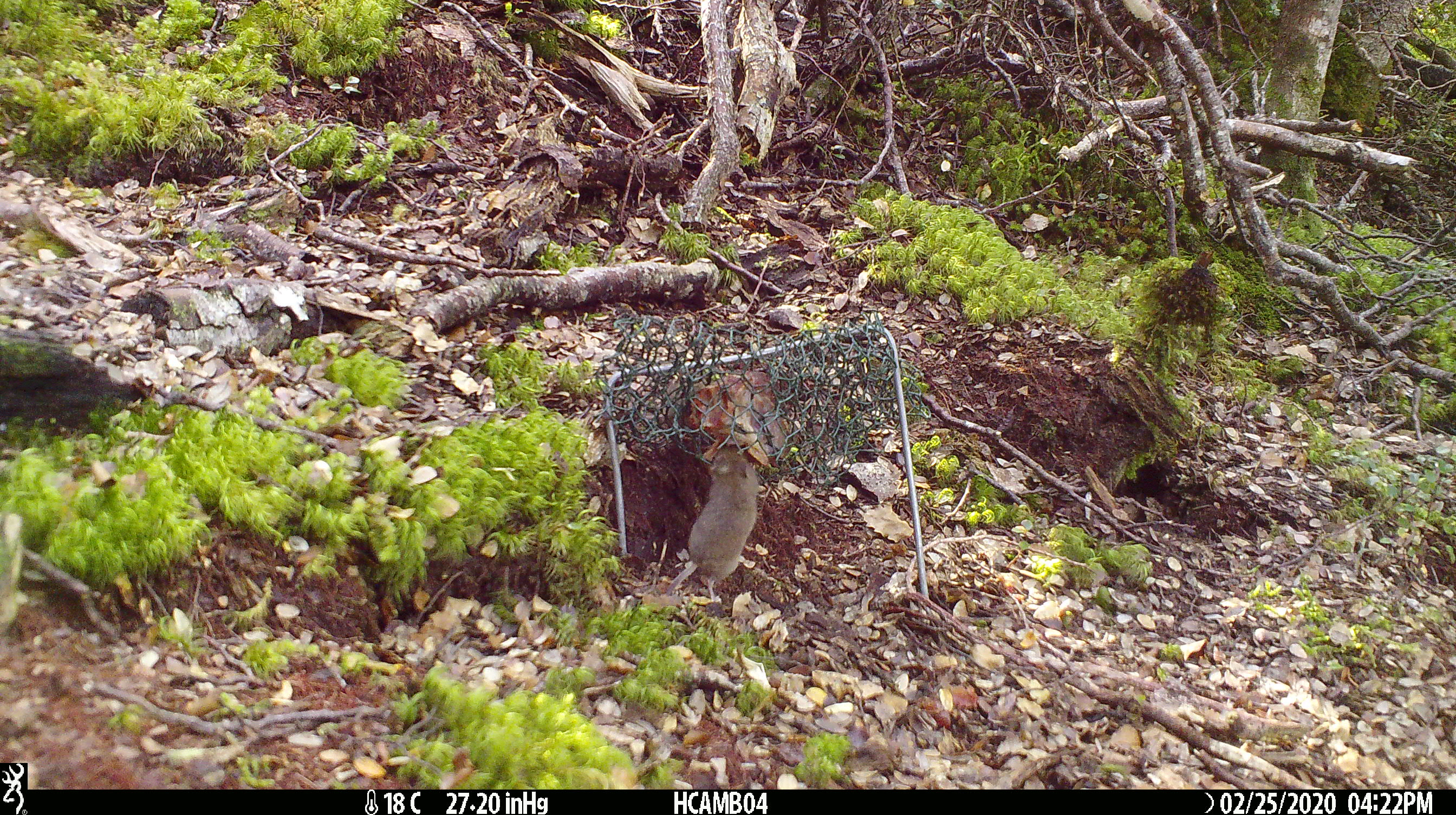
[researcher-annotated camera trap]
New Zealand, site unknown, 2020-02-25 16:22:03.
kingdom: Animalia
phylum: Chordata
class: Mammalia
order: Rodentia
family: Muridae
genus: Mus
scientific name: Mus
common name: mouse